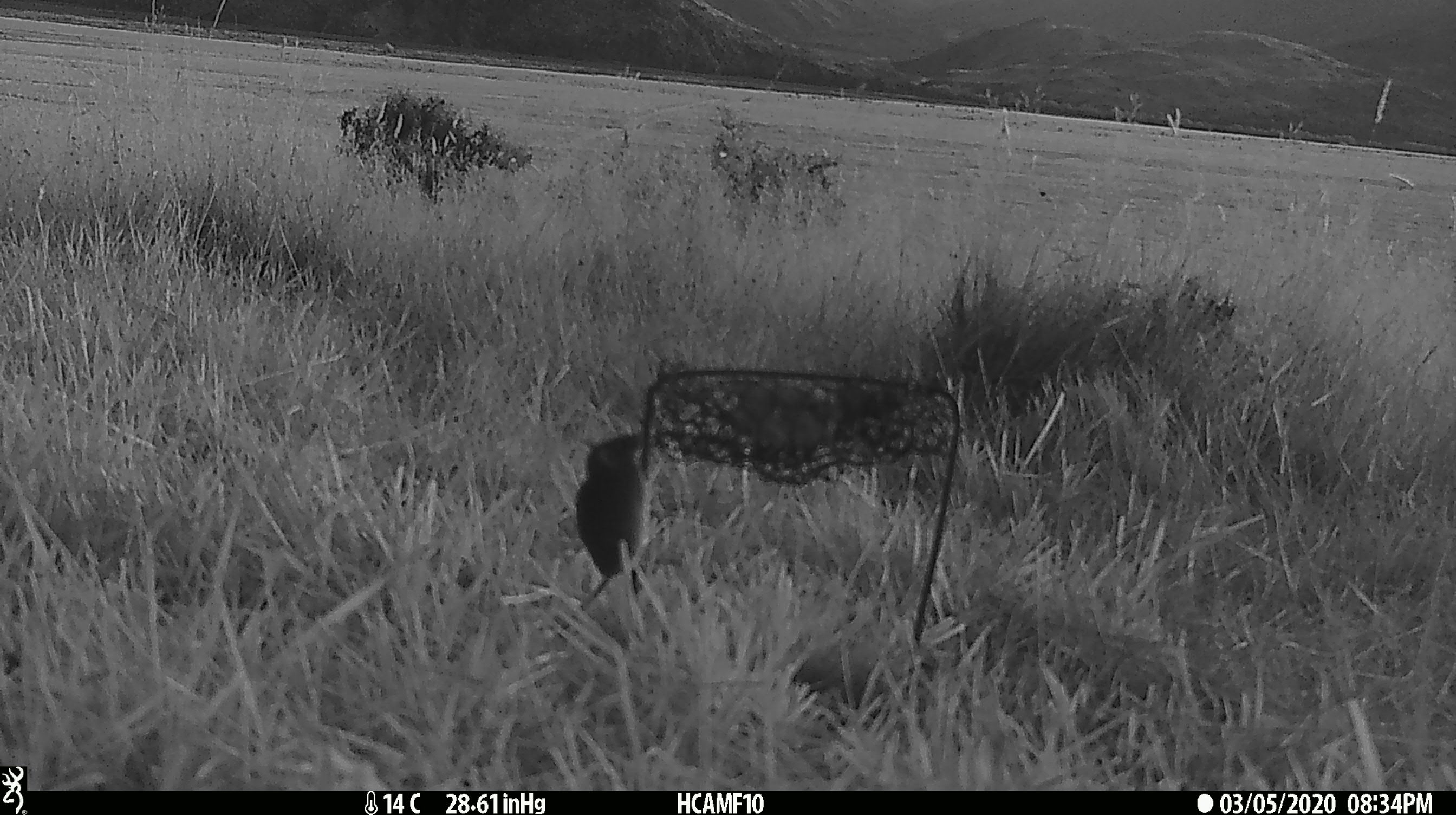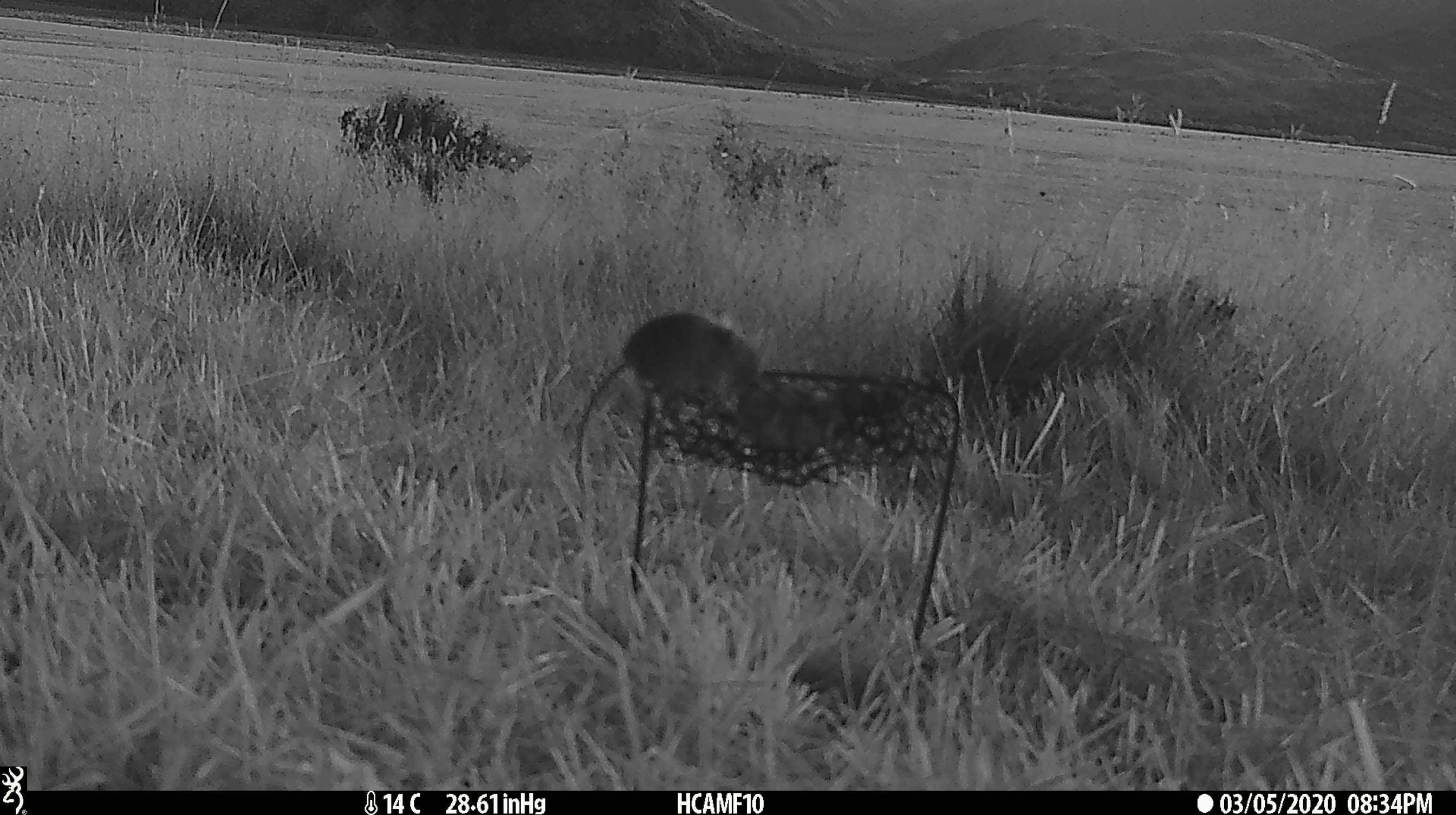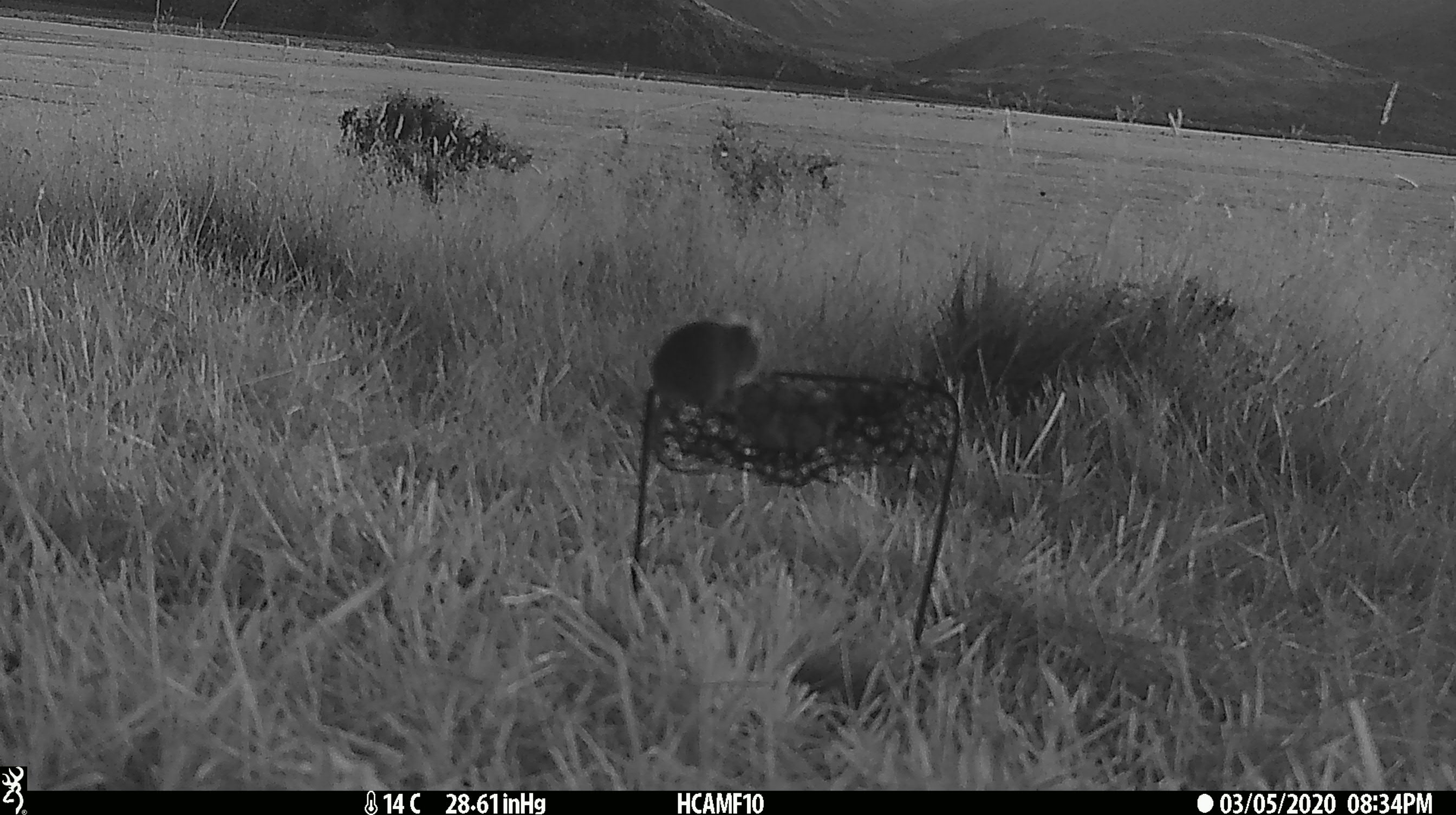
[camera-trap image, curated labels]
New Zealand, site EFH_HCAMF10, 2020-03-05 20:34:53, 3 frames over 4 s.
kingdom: Animalia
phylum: Chordata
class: Mammalia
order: Rodentia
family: Muridae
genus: Mus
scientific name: Mus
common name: mouse